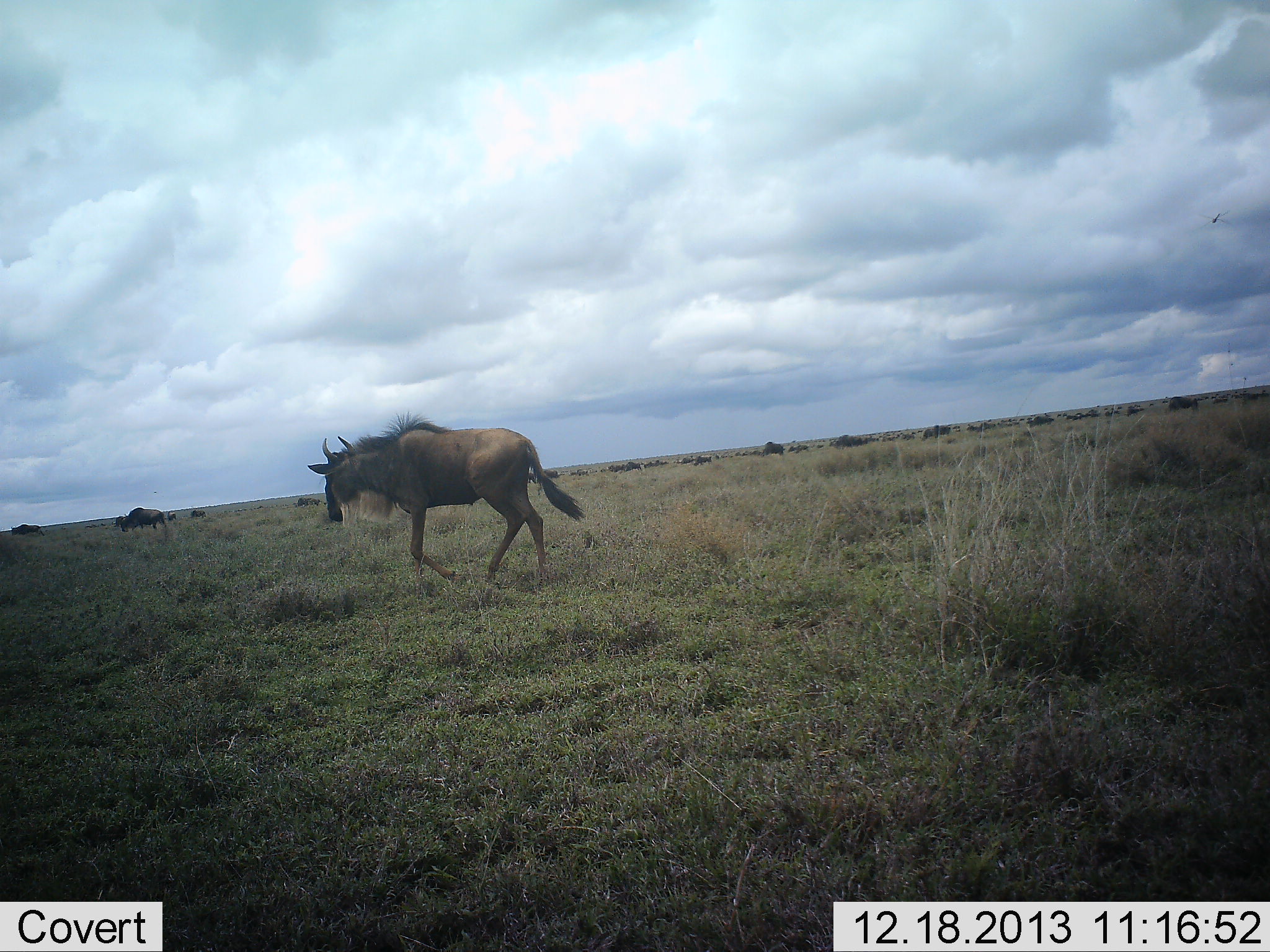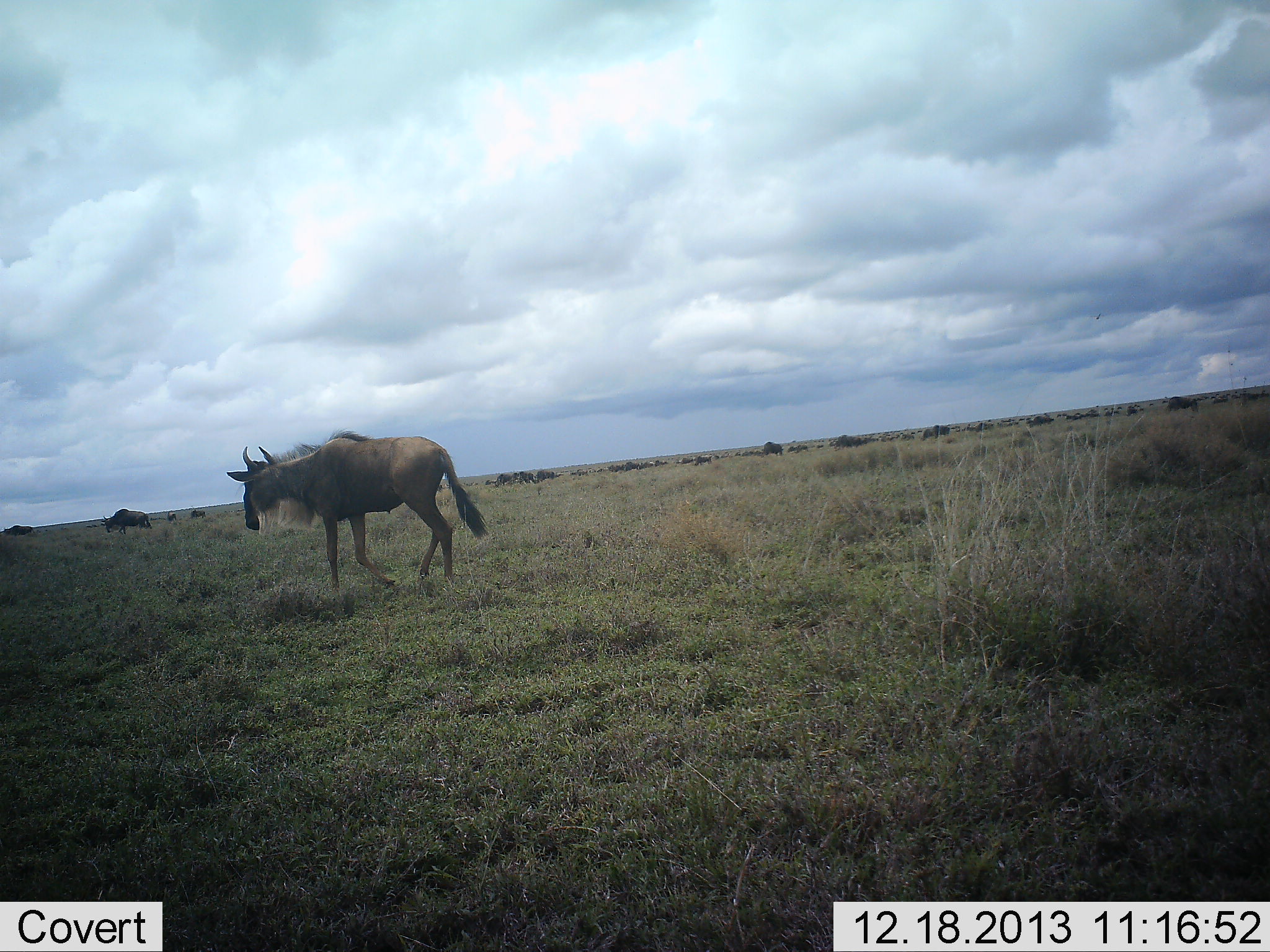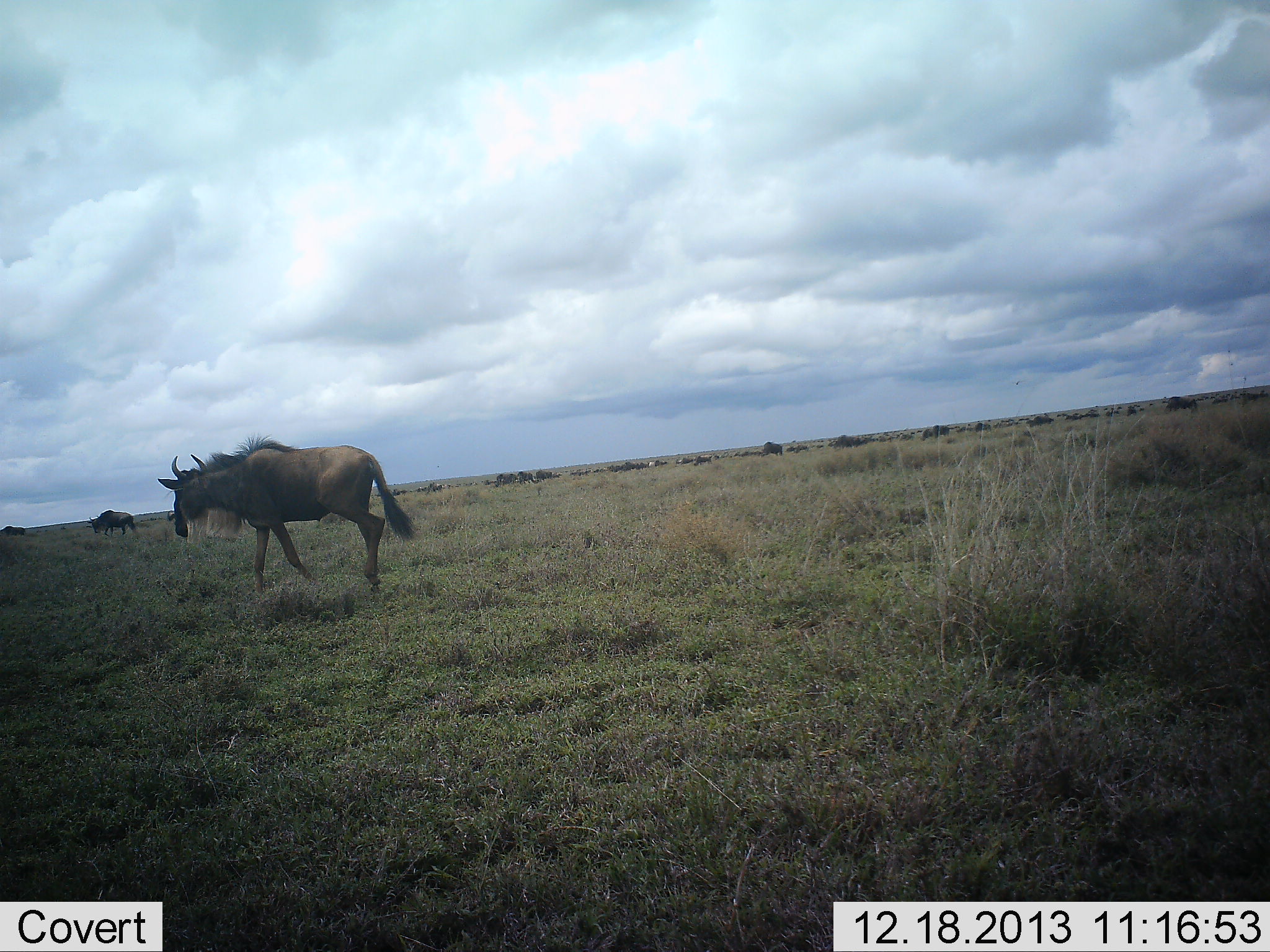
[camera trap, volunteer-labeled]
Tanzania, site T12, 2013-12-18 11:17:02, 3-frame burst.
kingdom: Animalia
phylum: Chordata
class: Mammalia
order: Artiodactyla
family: Bovidae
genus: Connochaetes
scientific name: Connochaetes taurinus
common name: blue wildebeest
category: wildebeest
Wildebeest (blue wildebeest) (Connochaetes taurinus), count 11-50. Behavior (volunteer vote fractions): standing 24%, resting 2%, moving 92%, interacting 3%. Young present (vote fraction): 0%. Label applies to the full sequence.